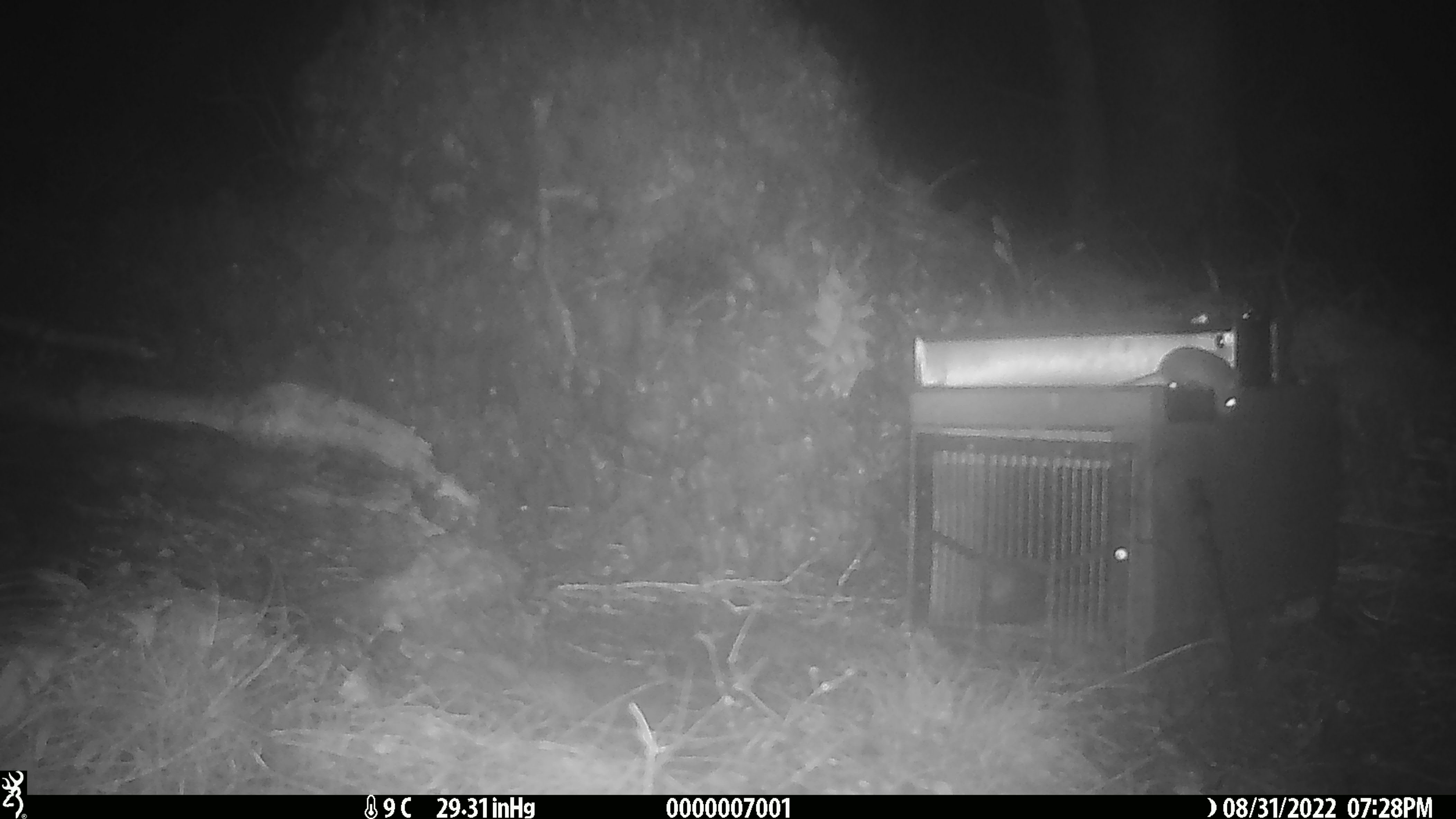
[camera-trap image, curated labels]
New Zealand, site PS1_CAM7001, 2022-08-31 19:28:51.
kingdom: Animalia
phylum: Chordata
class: Mammalia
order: Rodentia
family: Muridae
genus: Mus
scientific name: Mus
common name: mouse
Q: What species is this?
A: Mouse (Mus).